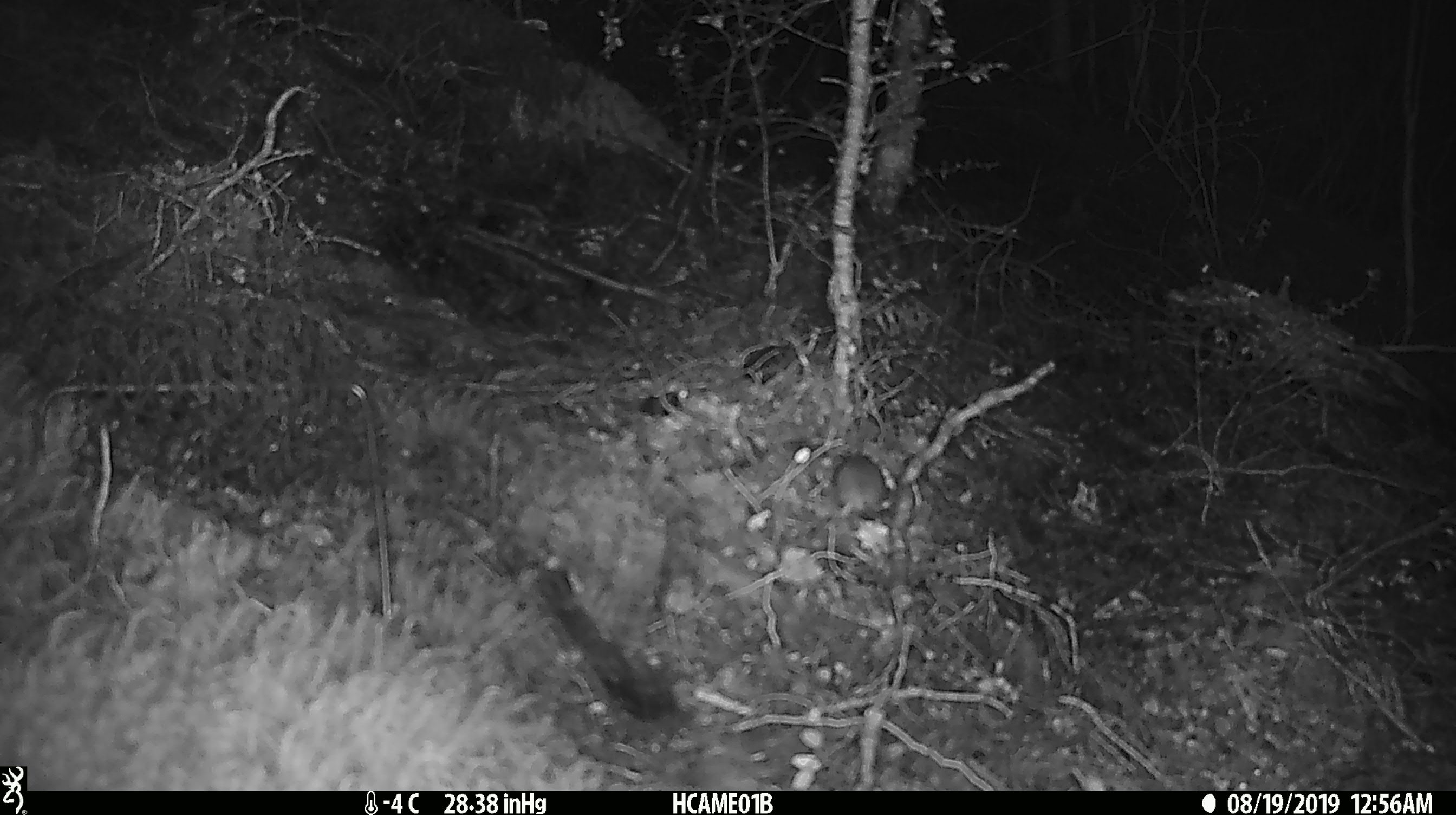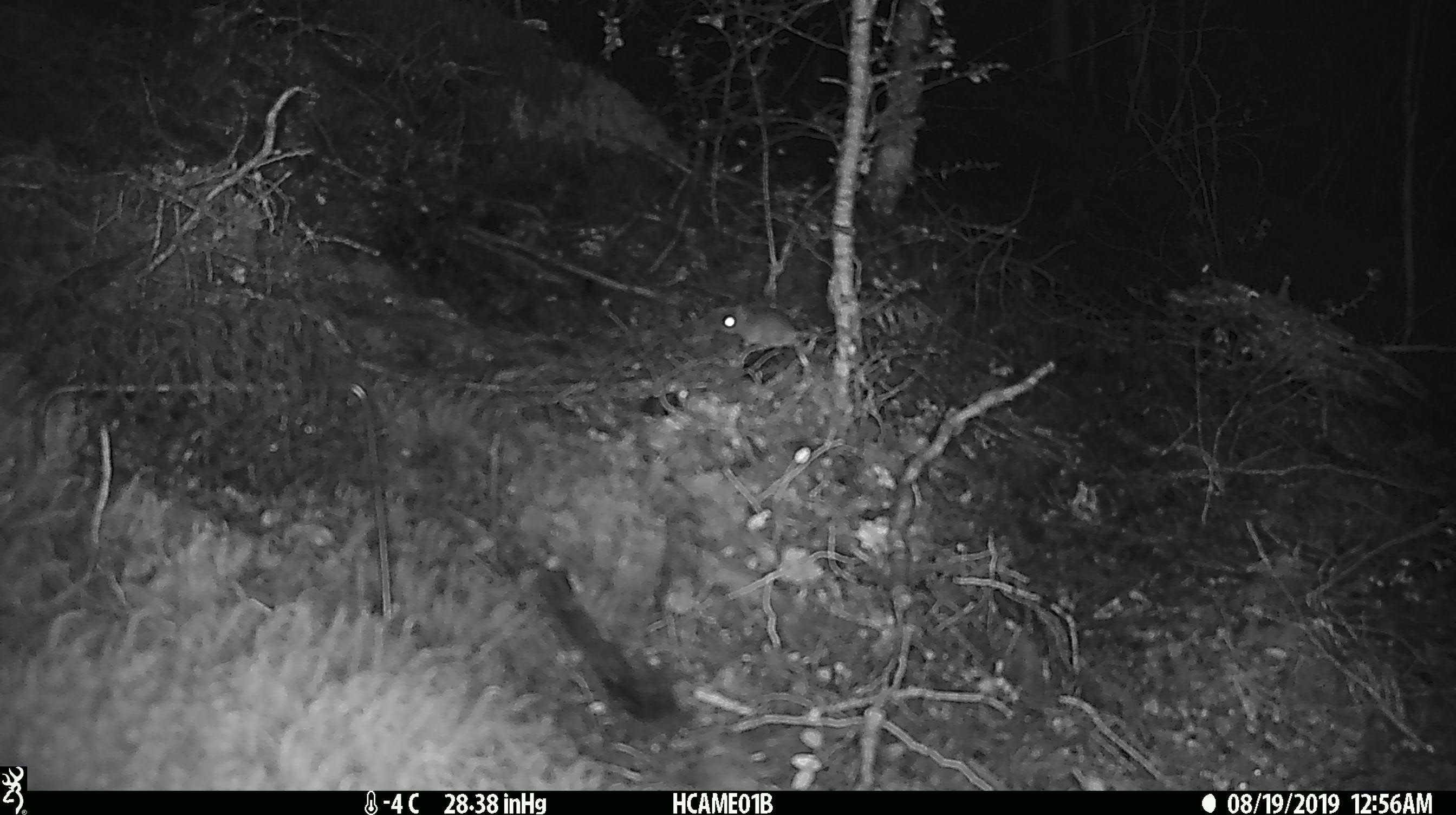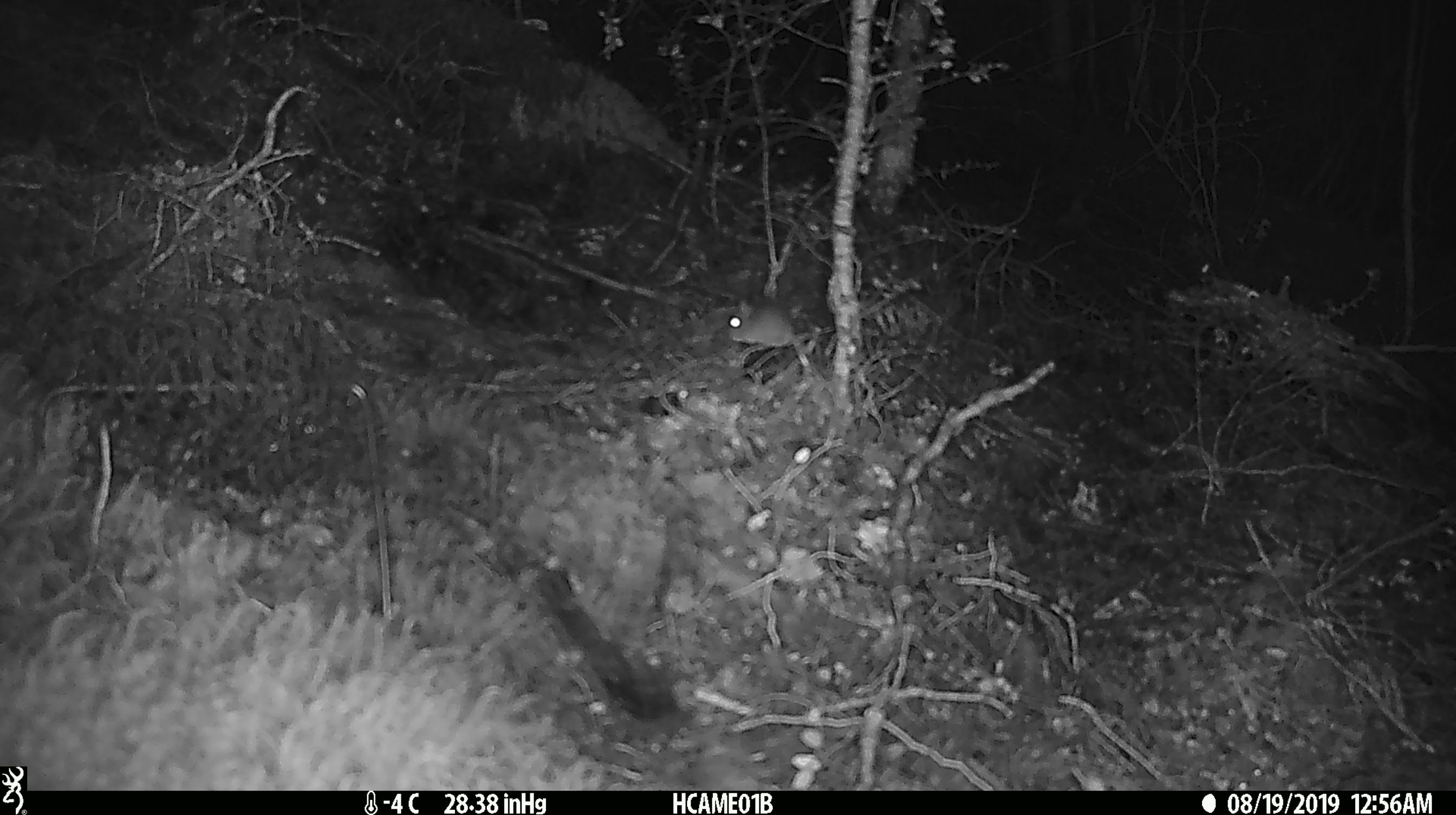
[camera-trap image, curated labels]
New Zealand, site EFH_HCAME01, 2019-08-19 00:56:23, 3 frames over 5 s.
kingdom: Animalia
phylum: Chordata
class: Mammalia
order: Rodentia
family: Muridae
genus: Mus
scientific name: Mus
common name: mouse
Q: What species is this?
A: Mouse (Mus).